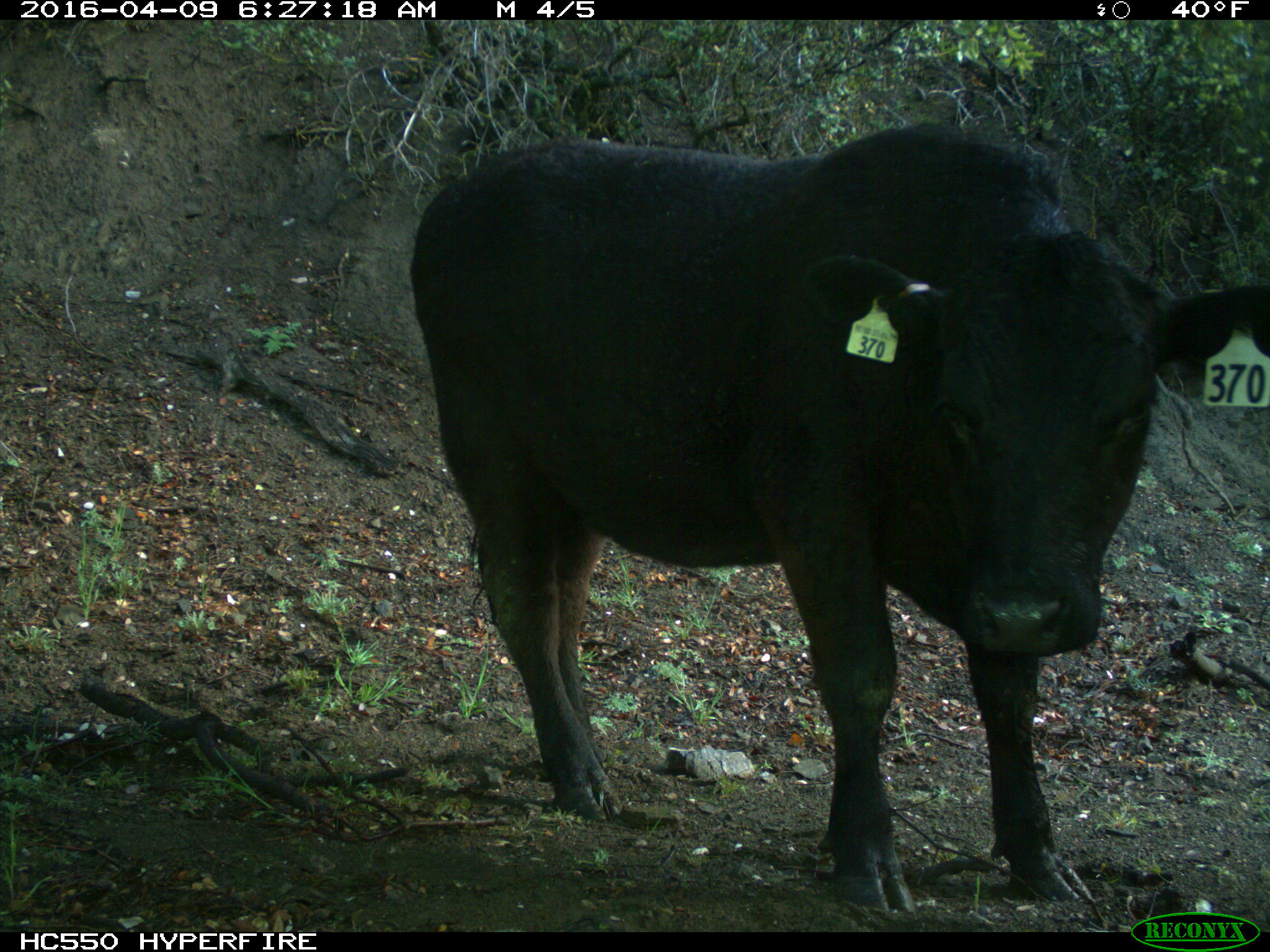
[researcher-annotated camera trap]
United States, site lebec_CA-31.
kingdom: Animalia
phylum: Chordata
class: Mammalia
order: Artiodactyla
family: Bovidae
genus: Bos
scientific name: Bos taurus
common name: domestic cow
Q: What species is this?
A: Bos taurus (domestic cow).